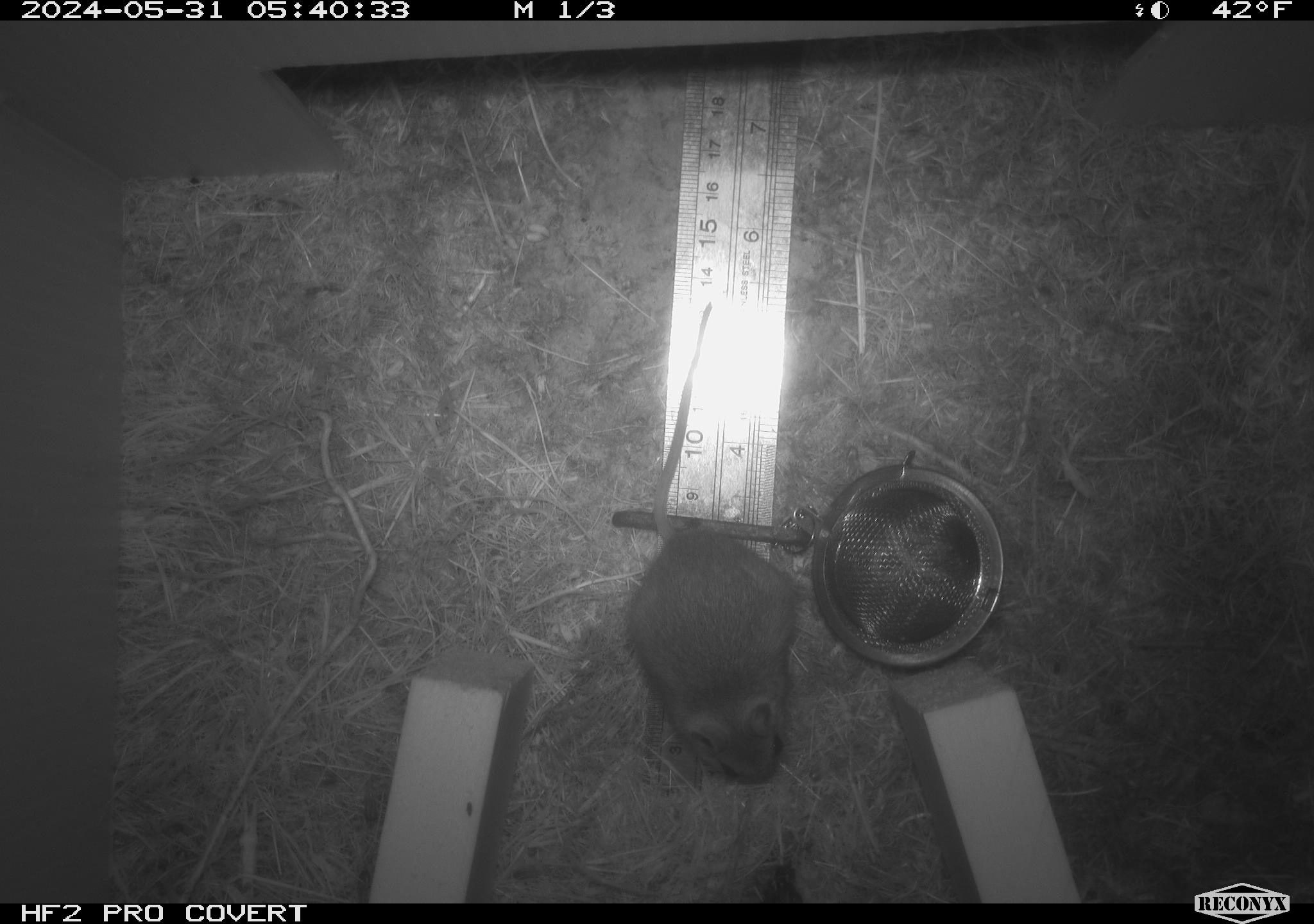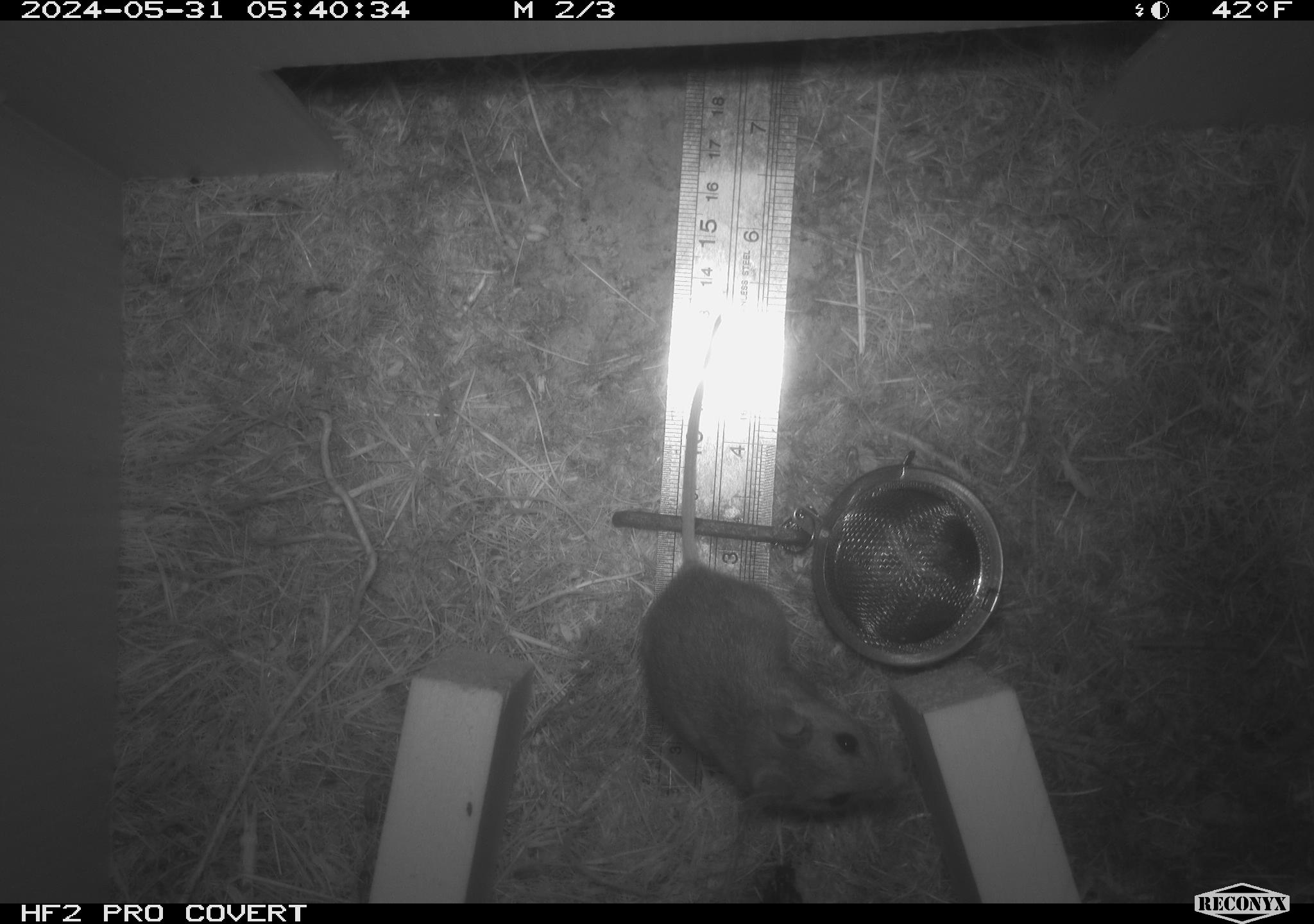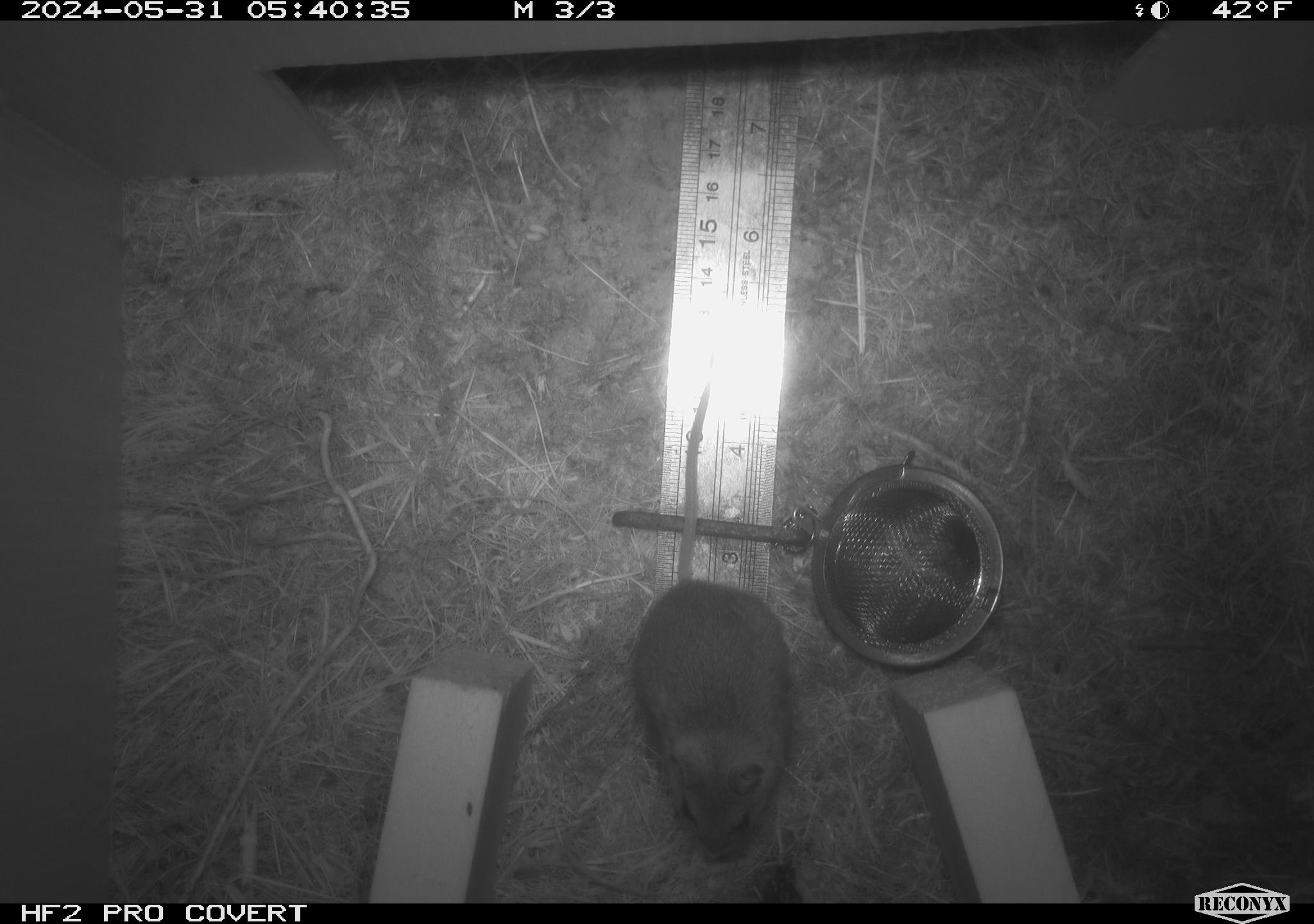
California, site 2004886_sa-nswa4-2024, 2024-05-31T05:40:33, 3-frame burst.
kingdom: Animalia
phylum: Chordata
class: Mammalia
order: Rodentia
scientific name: Rodentia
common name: rodent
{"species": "rodent (Rodentia)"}